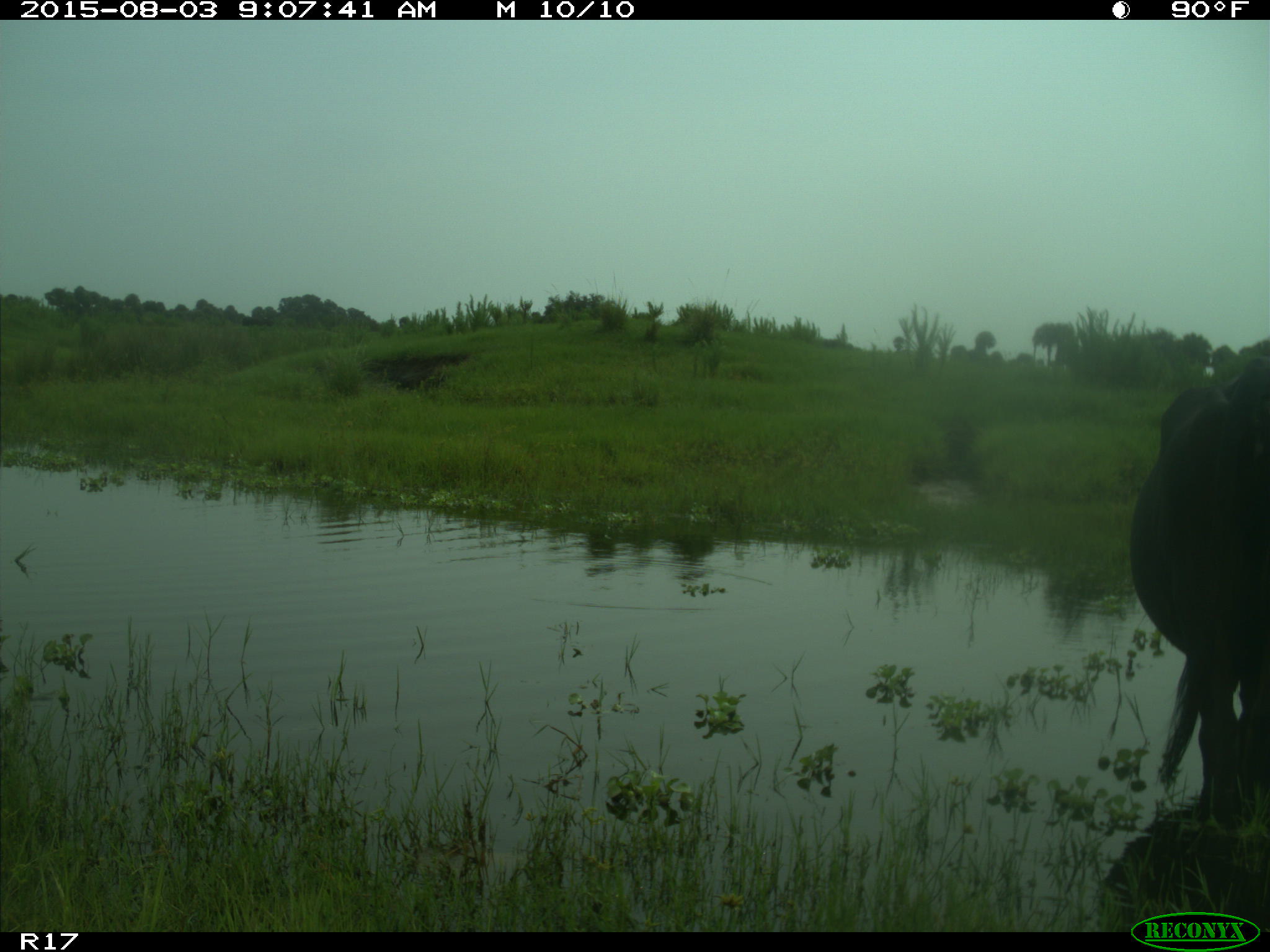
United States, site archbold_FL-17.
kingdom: Animalia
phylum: Chordata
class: Mammalia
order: Artiodactyla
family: Bovidae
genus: Bos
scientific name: Bos taurus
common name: domestic cow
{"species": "Bos taurus (domestic cow)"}